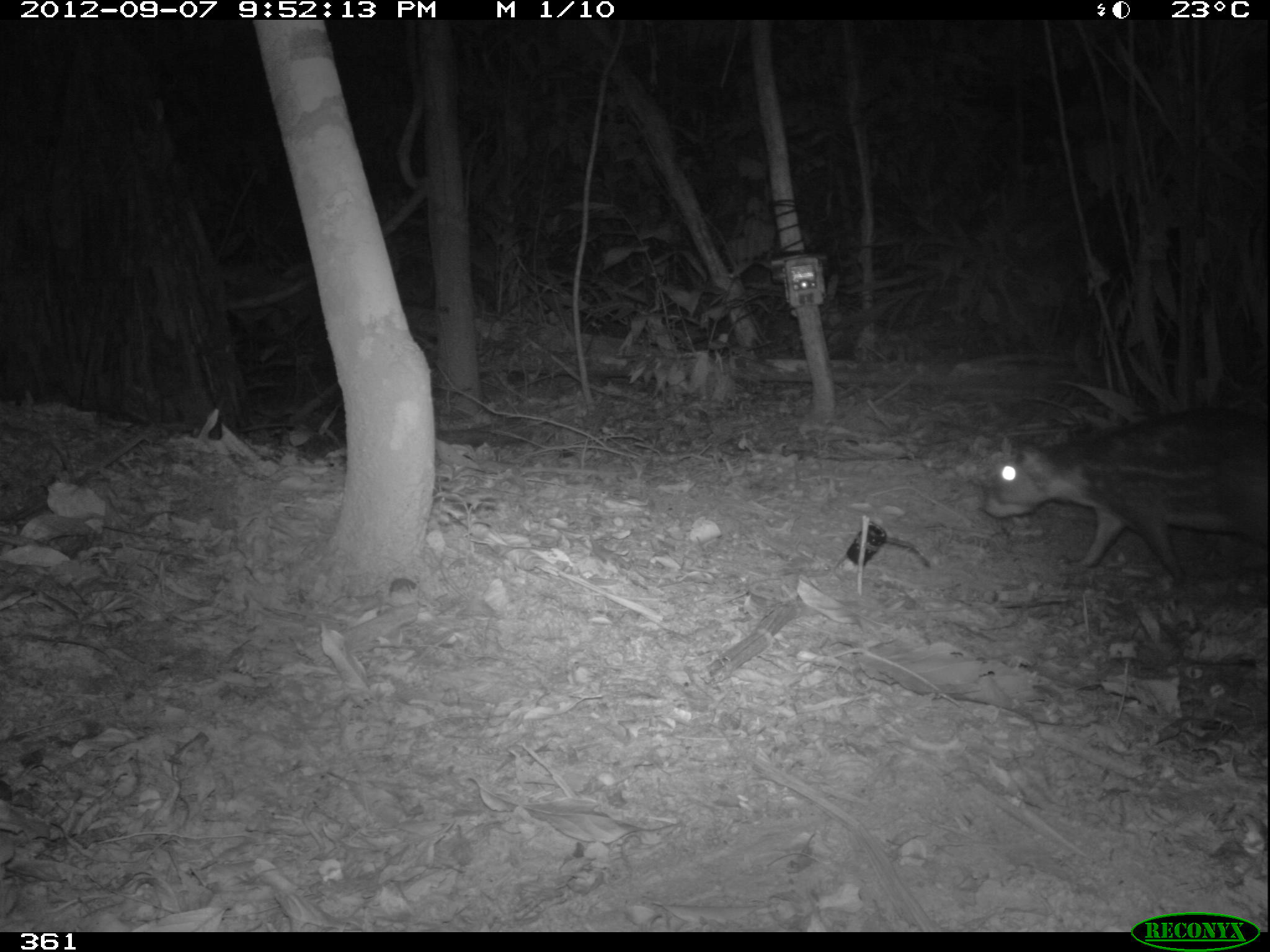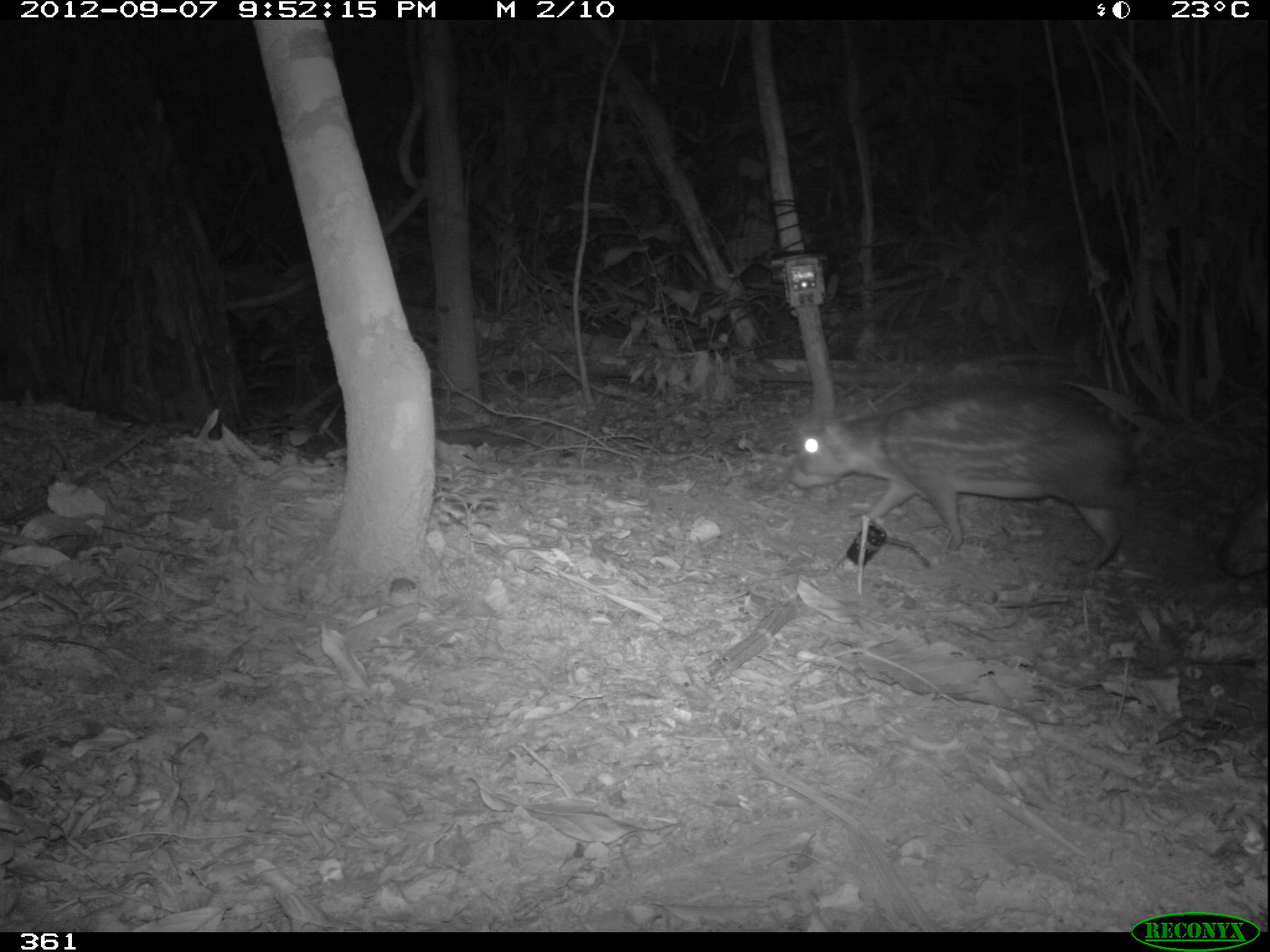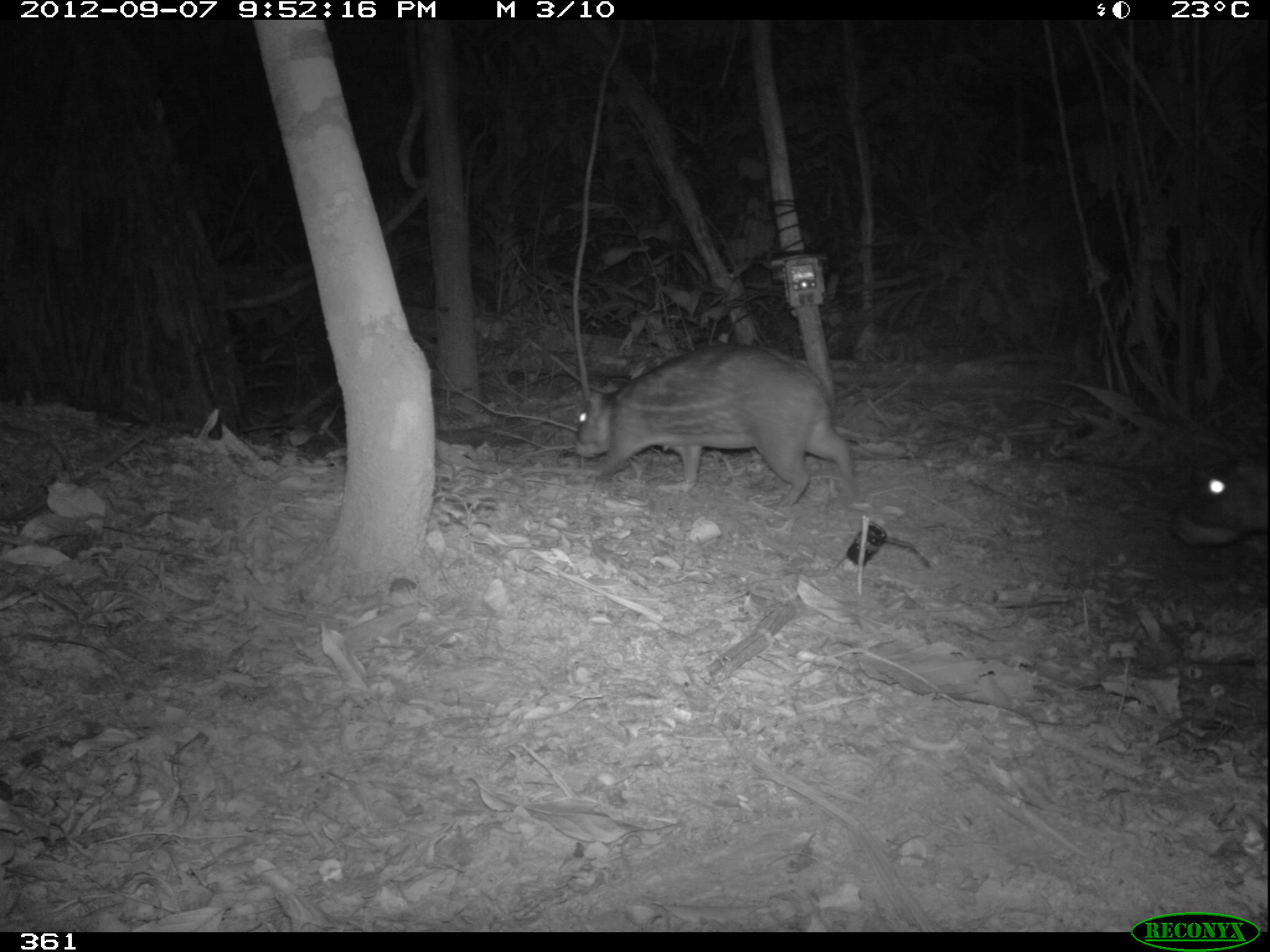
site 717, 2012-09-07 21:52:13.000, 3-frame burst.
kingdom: Animalia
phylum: Chordata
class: Mammalia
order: Rodentia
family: Cuniculidae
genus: Cuniculus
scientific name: Cuniculus paca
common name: spotted paca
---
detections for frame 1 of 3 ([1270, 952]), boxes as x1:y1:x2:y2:
cuniculus paca: 979:402:1267:585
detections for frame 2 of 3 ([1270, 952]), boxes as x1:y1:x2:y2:
cuniculus paca: 787:382:1137:571; 1214:470:1270:580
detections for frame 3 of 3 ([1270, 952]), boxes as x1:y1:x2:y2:
cuniculus paca: 573:341:857:507; 1162:434:1270:549